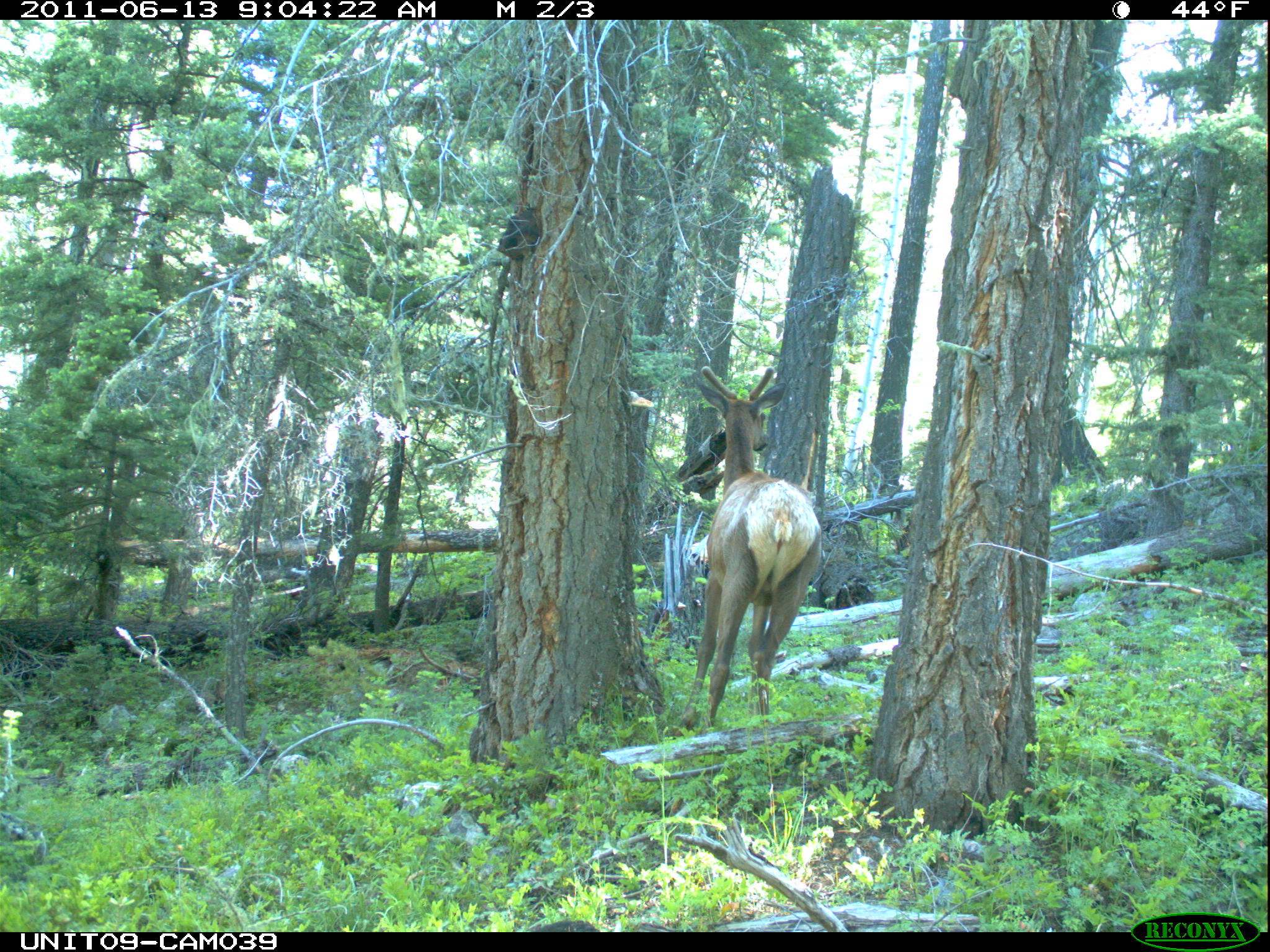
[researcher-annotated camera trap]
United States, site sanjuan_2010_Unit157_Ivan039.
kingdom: Animalia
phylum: Chordata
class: Mammalia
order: Artiodactyla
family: Cervidae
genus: Cervus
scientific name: Cervus elaphus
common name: red deer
Cervus elaphus (red deer).